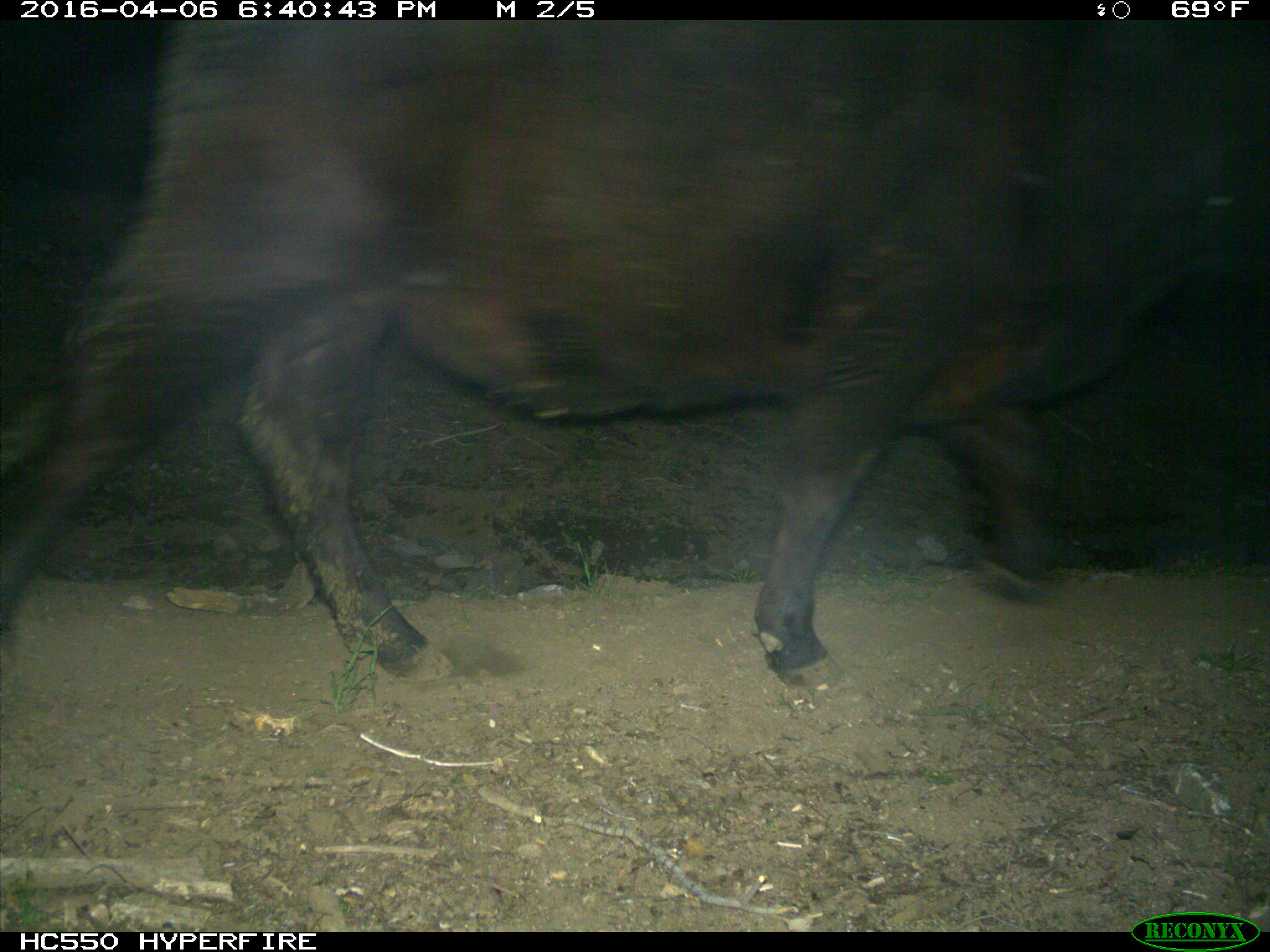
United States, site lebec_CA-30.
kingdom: Animalia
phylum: Chordata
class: Mammalia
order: Artiodactyla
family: Bovidae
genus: Bos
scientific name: Bos taurus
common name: domestic cow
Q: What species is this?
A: Bos taurus (domestic cow).